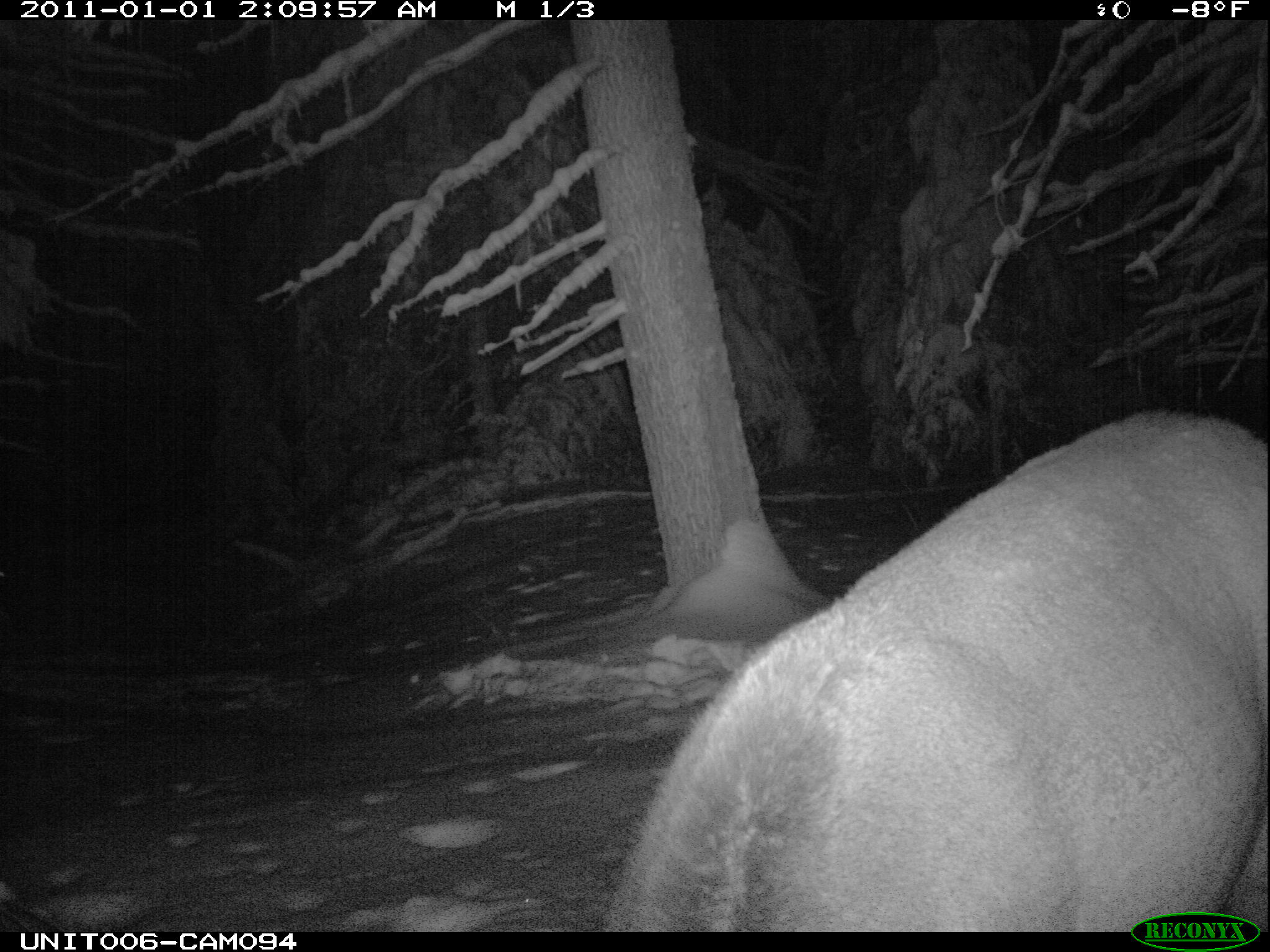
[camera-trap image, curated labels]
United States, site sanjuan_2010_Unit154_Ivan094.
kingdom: Animalia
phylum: Chordata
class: Mammalia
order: Artiodactyla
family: Cervidae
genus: Cervus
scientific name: Cervus elaphus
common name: red deer